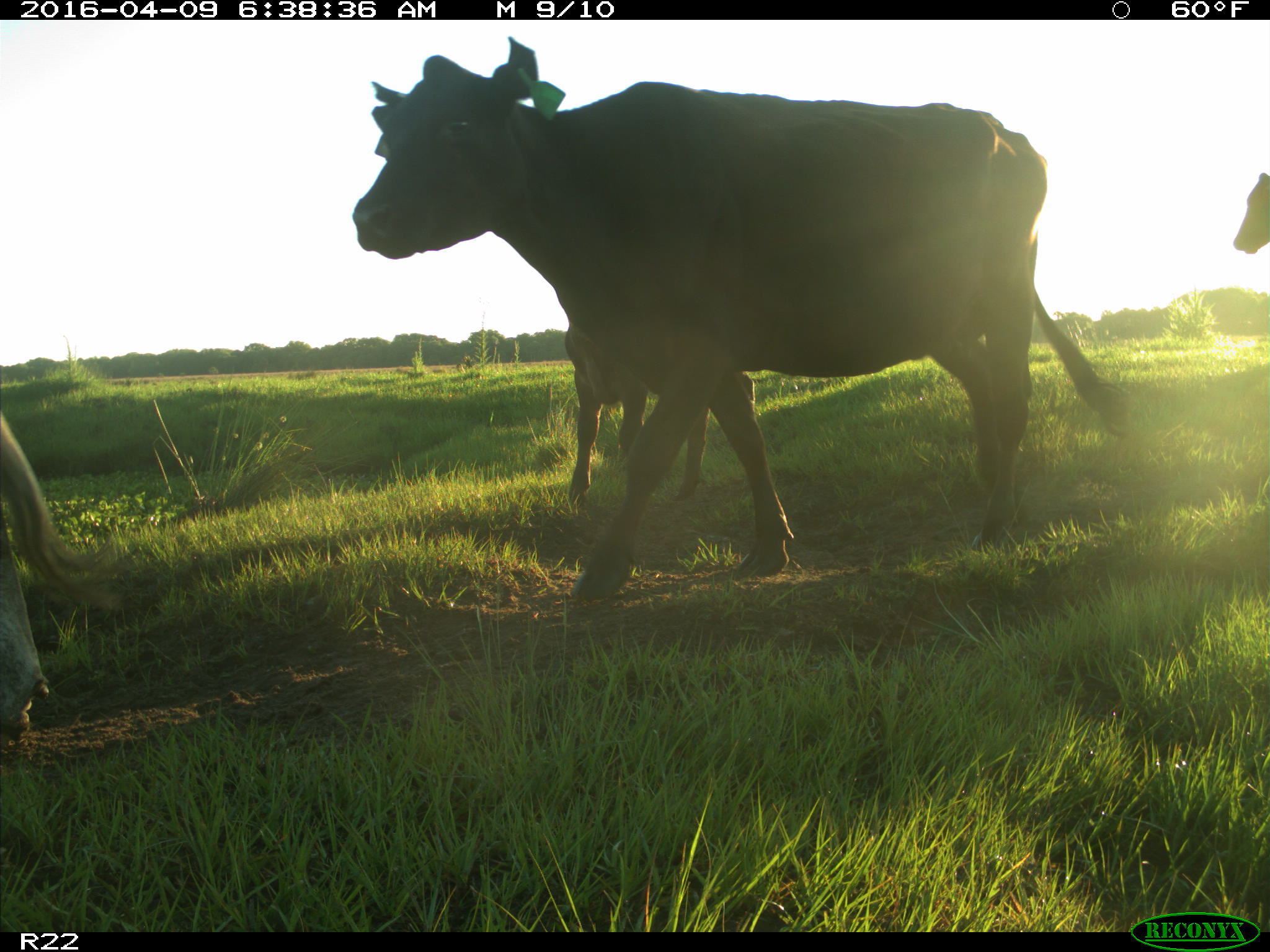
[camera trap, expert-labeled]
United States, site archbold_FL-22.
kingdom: Animalia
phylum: Chordata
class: Mammalia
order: Artiodactyla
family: Bovidae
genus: Bos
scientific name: Bos taurus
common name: domestic cow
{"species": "Bos taurus (domestic cow)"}